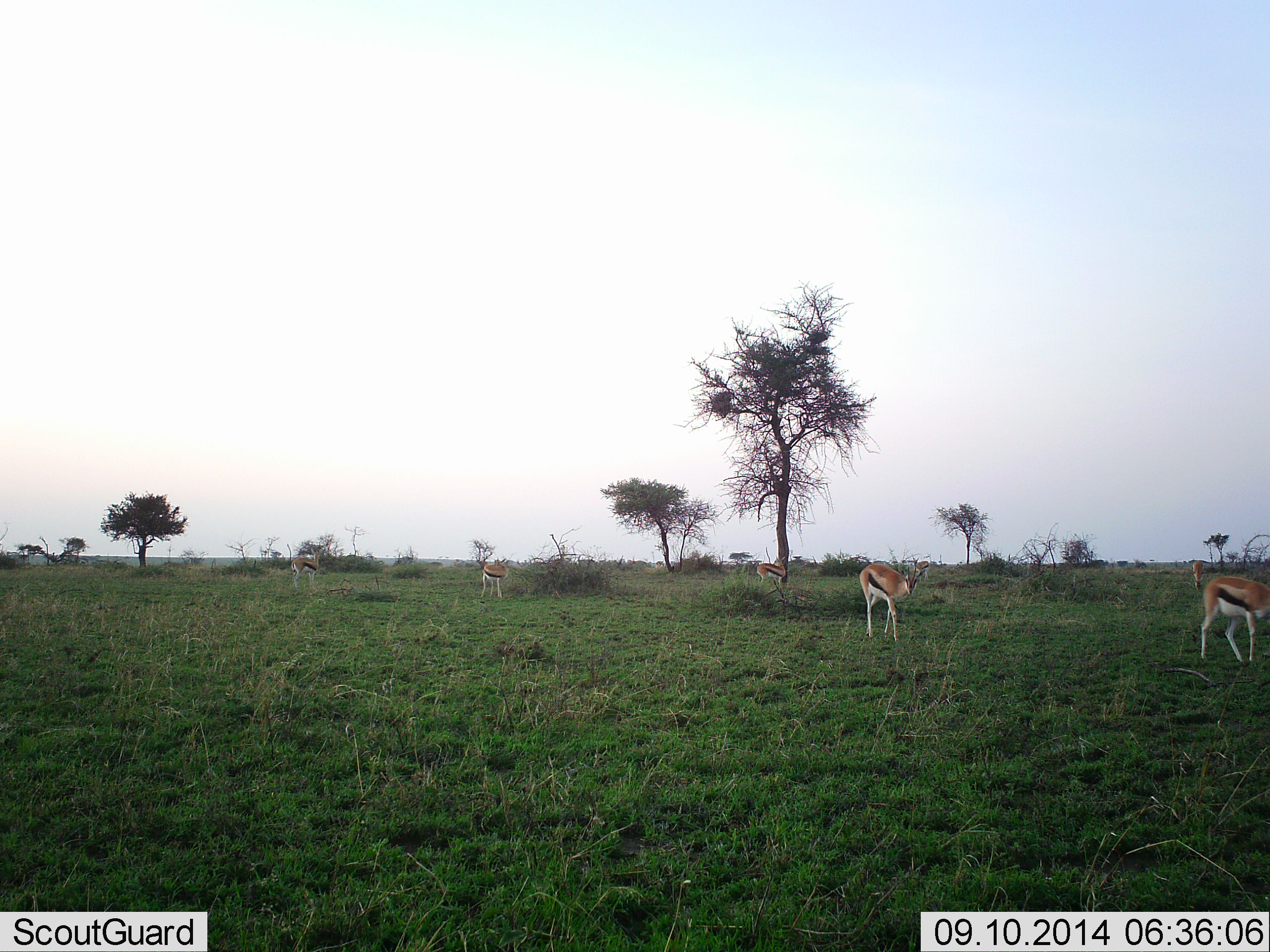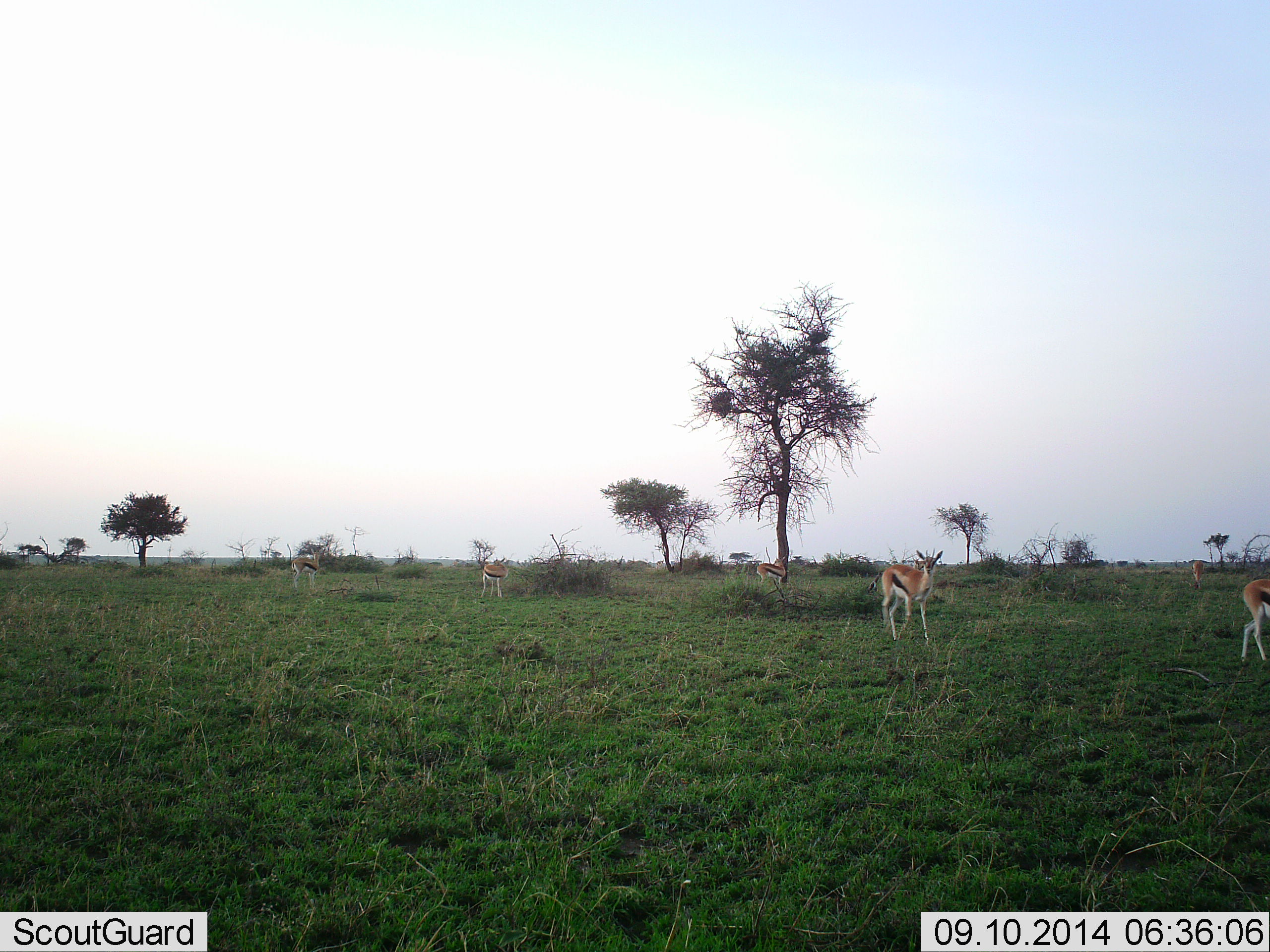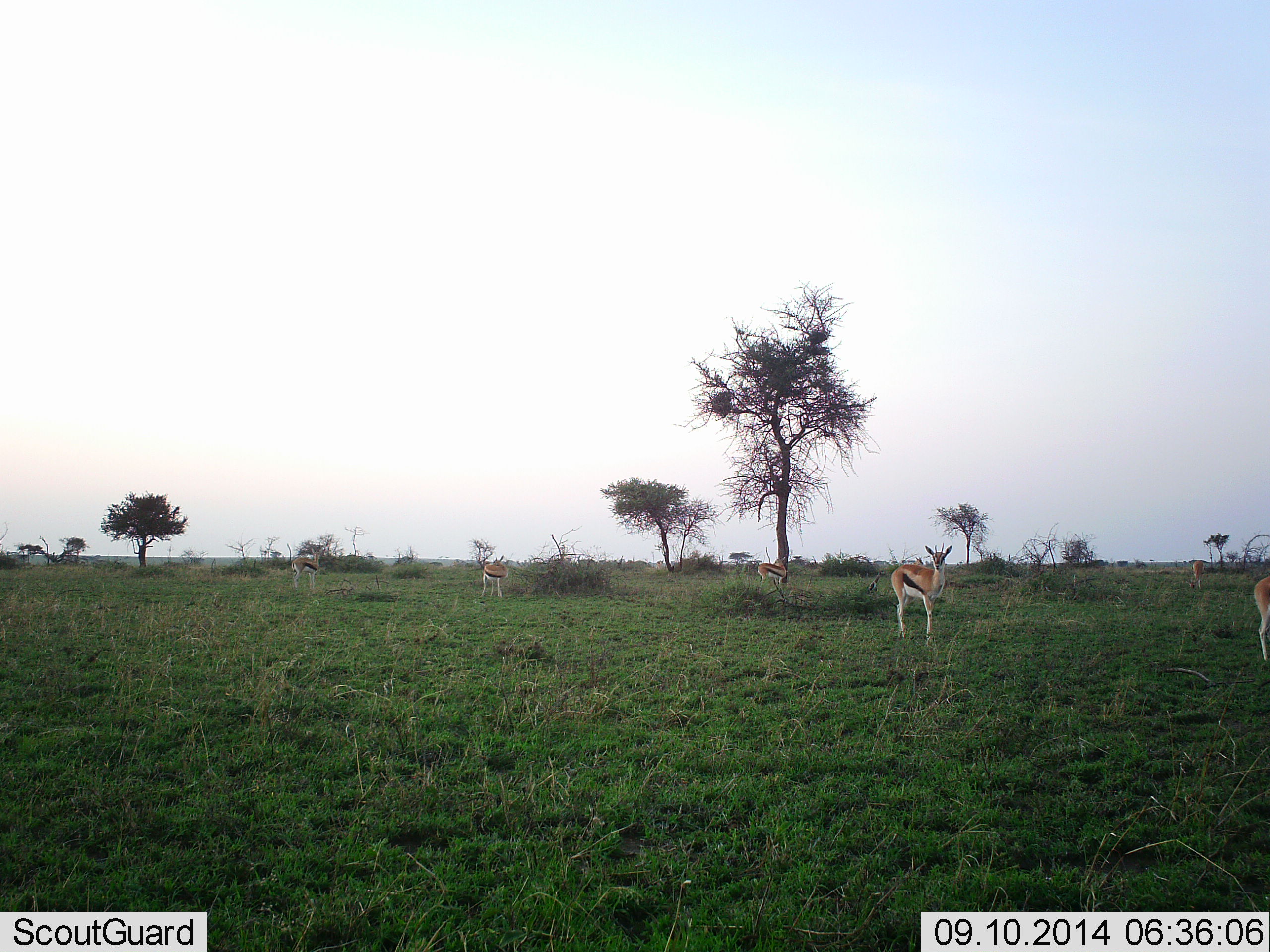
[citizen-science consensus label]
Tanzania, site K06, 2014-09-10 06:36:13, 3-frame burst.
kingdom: Animalia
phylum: Chordata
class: Mammalia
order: Artiodactyla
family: Bovidae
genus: Eudorcas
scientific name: Eudorcas thomsonii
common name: thomson's gazelle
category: gazellethomsons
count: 6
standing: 90%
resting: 0%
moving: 70%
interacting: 0%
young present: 0%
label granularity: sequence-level